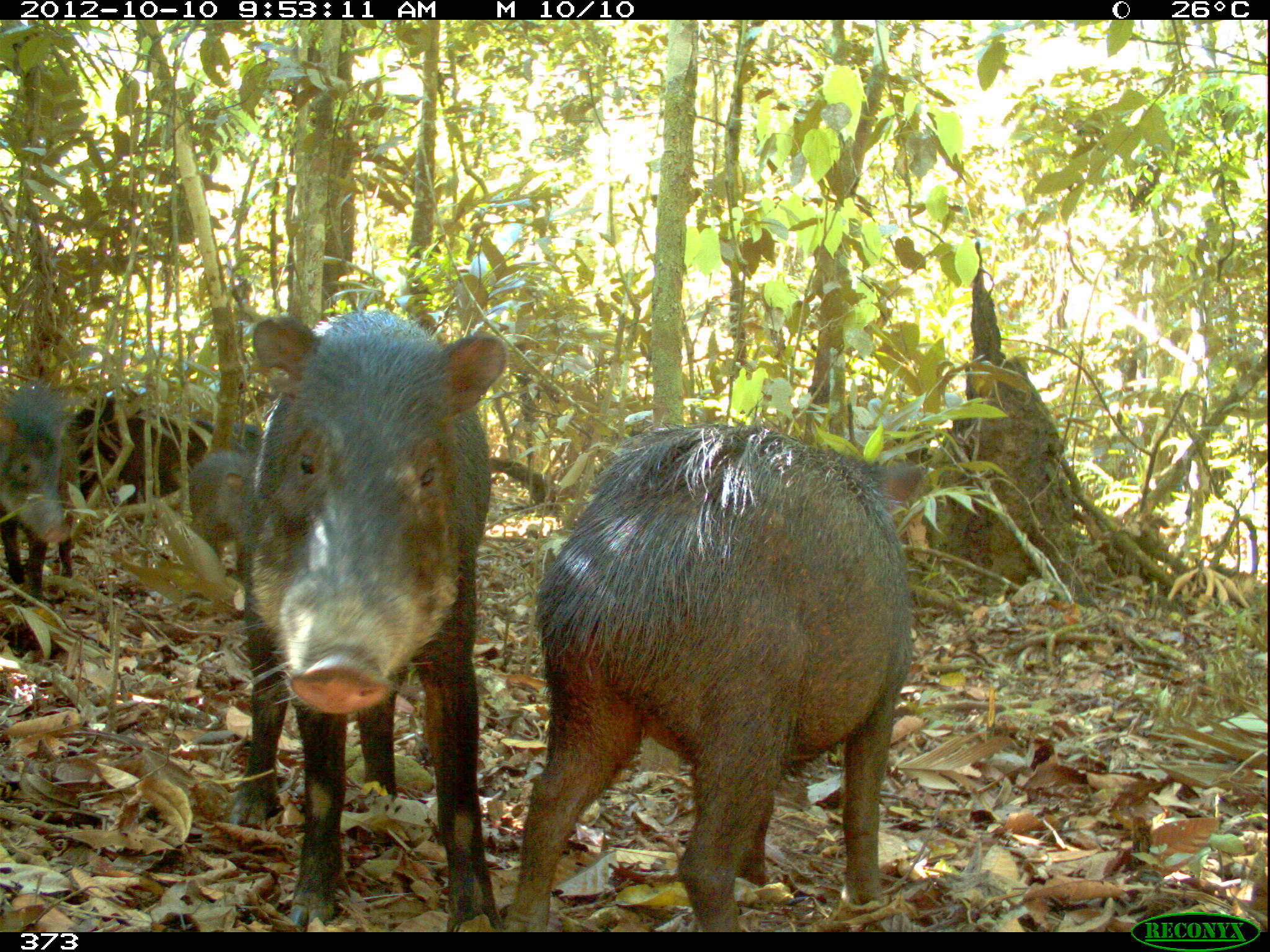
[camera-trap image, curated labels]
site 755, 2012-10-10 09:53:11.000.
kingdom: Animalia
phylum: Chordata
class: Mammalia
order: Artiodactyla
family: Tayassuidae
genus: Tayassu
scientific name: Tayassu pecari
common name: white-lipped peccary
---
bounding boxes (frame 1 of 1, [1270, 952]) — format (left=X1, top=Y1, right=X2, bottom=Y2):
tayassu pecari: (left=506, top=422, right=928, bottom=932); (left=235, top=305, right=504, bottom=931); (left=1, top=373, right=91, bottom=599); (left=73, top=380, right=209, bottom=504); (left=183, top=424, right=263, bottom=553)